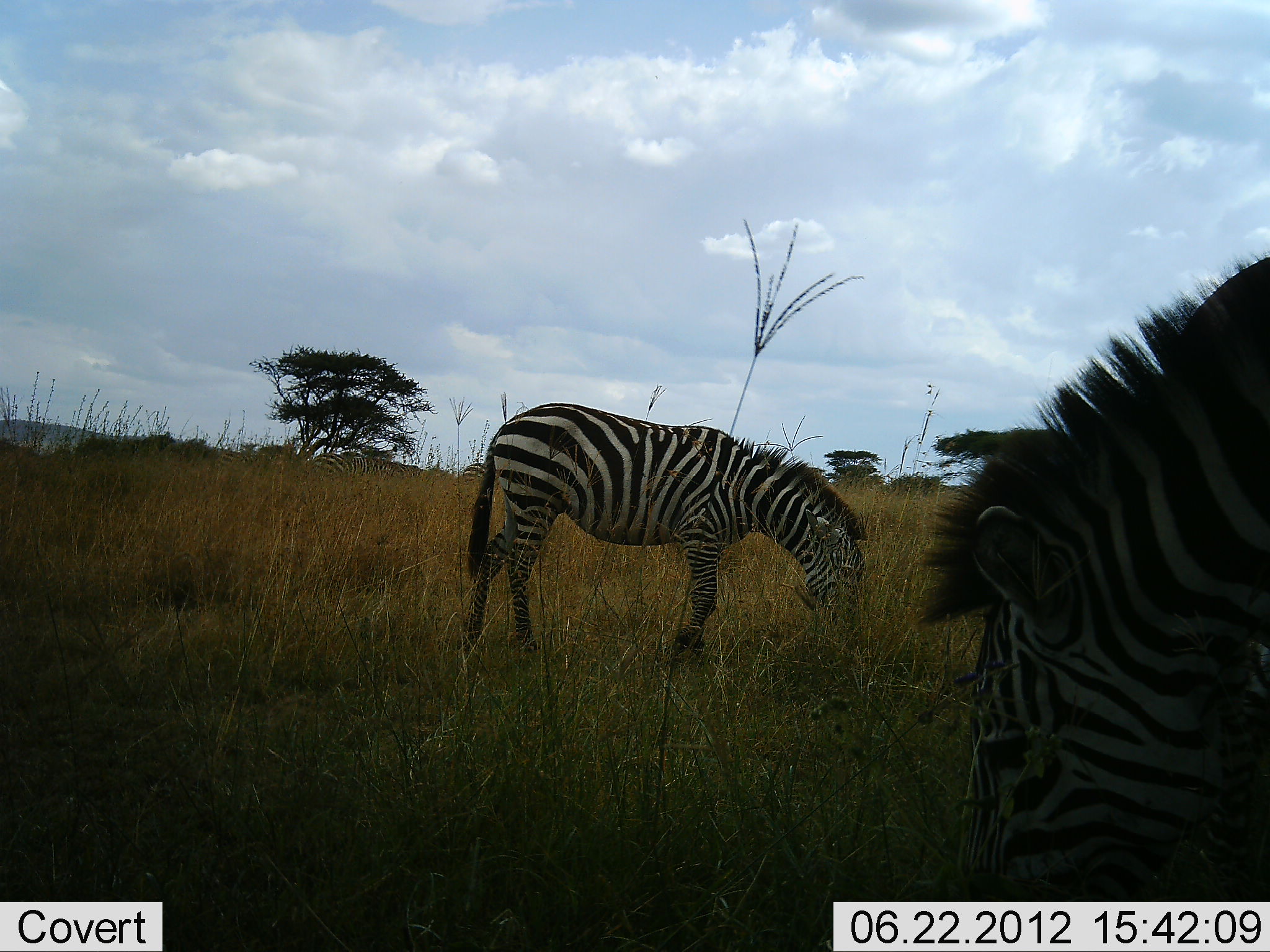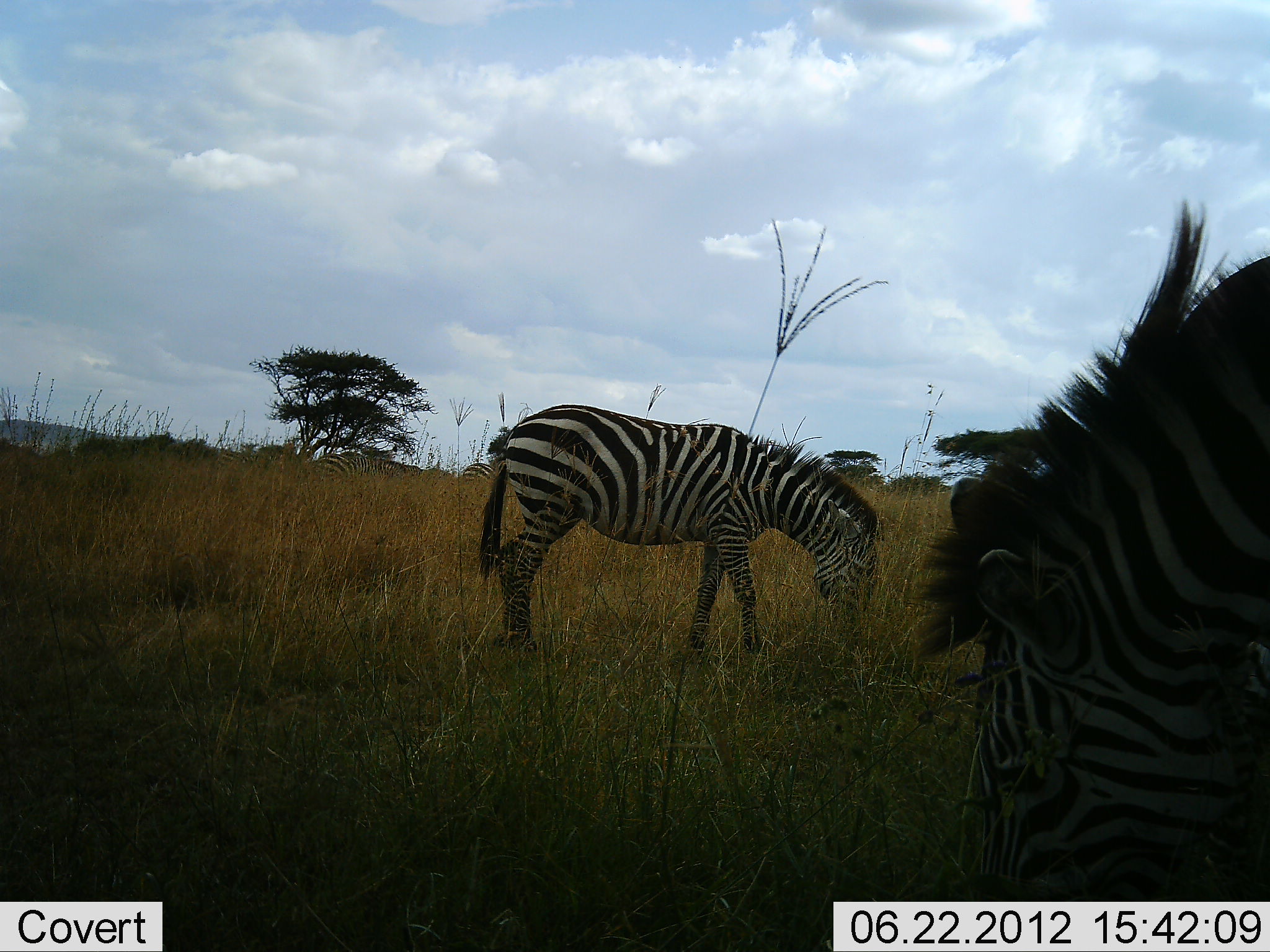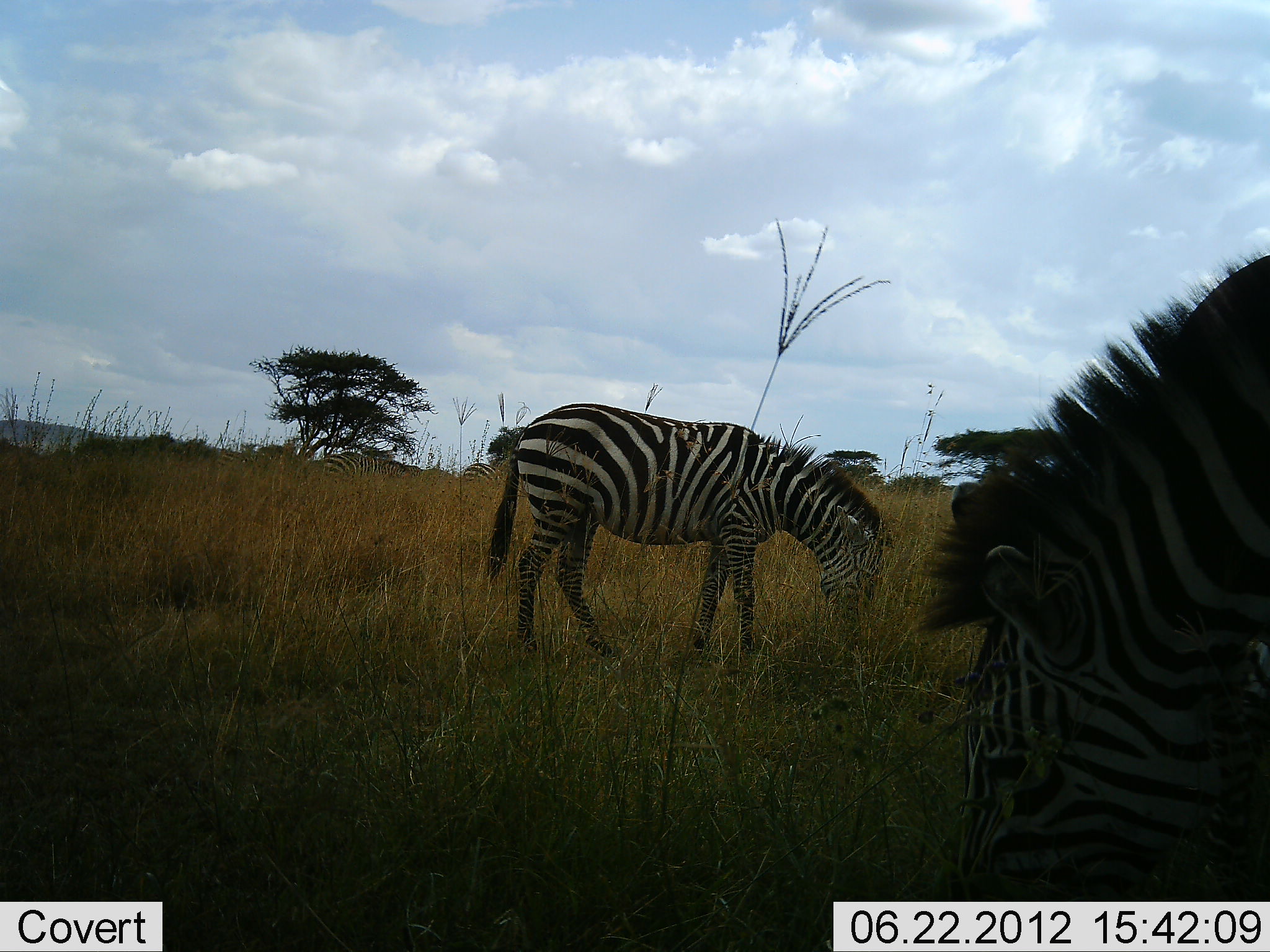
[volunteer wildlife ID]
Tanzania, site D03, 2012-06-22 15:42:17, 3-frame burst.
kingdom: Animalia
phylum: Chordata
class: Mammalia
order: Perissodactyla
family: Equidae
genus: Equus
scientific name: Equus quagga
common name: plains zebra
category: zebra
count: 2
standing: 10%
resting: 0%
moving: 0%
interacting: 0%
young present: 0%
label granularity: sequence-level